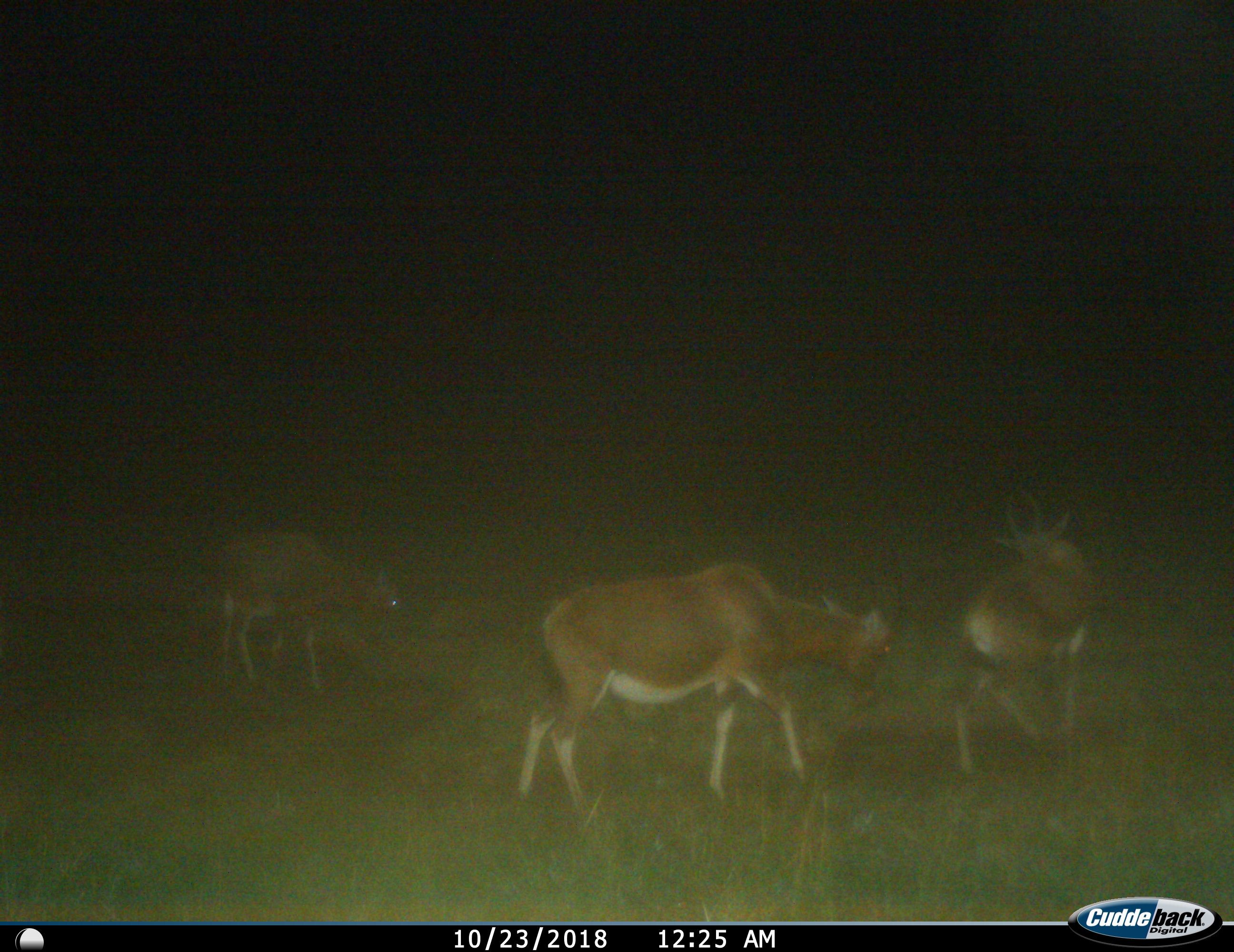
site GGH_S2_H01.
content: unidentified animal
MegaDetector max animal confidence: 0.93